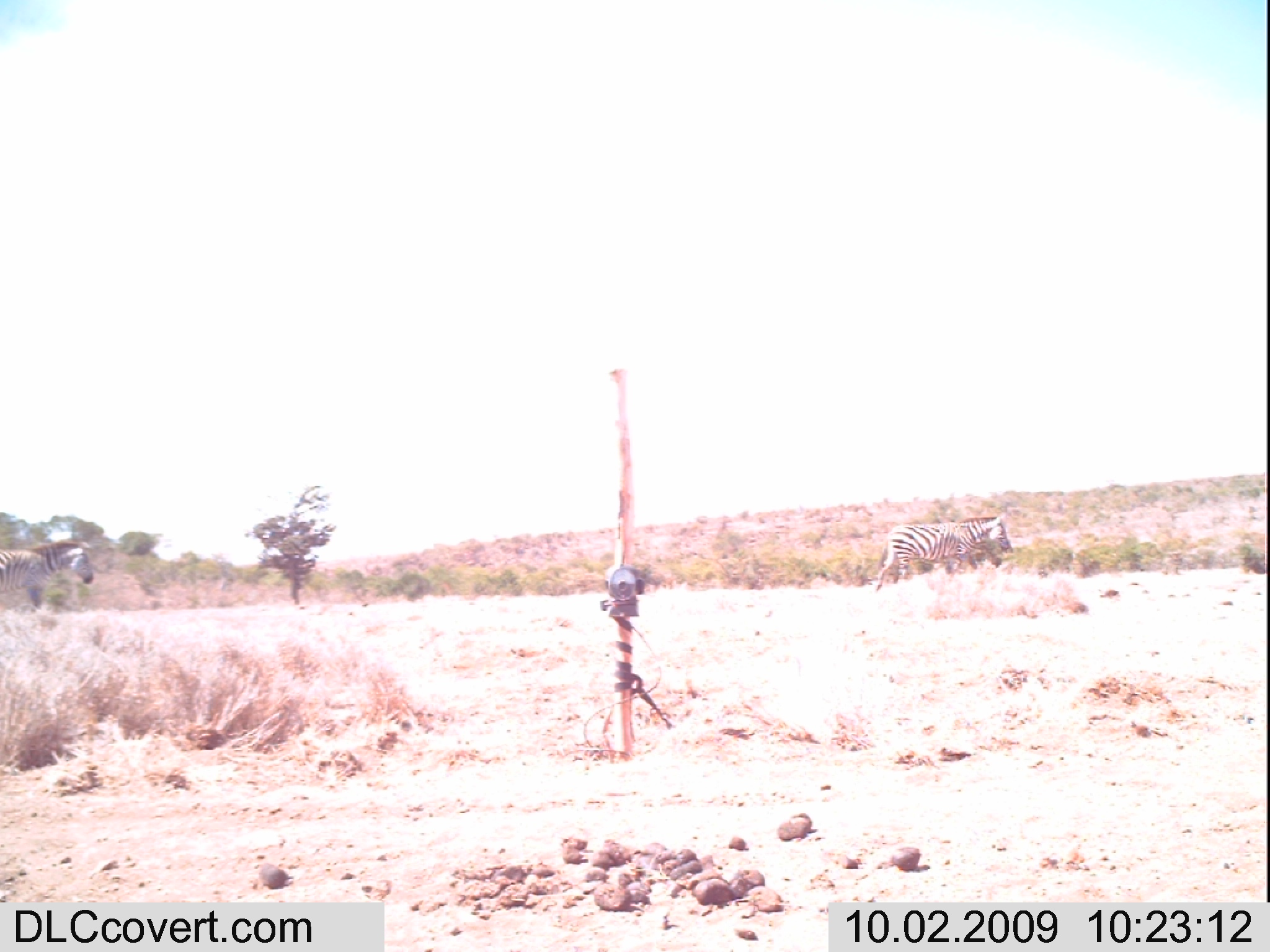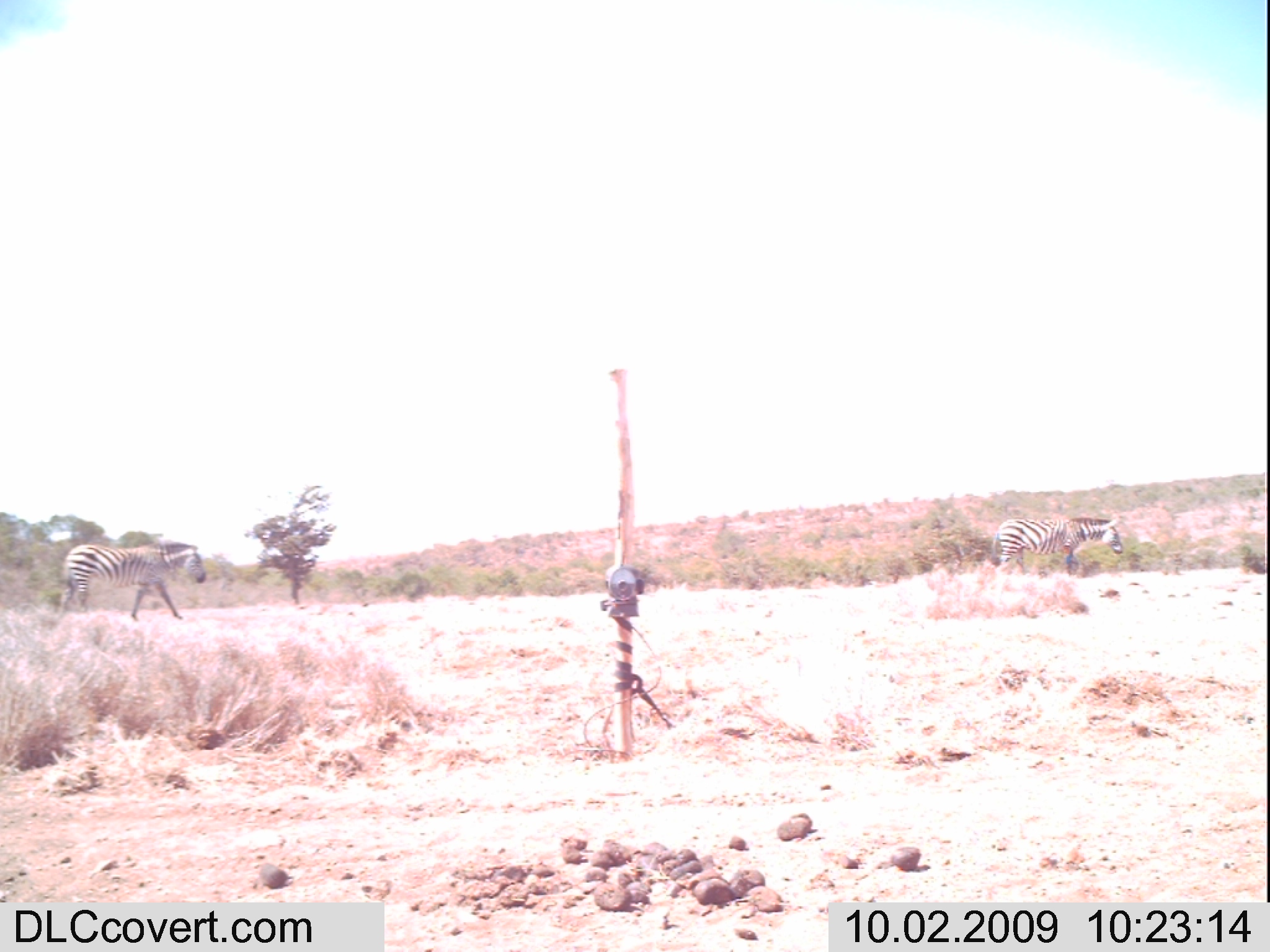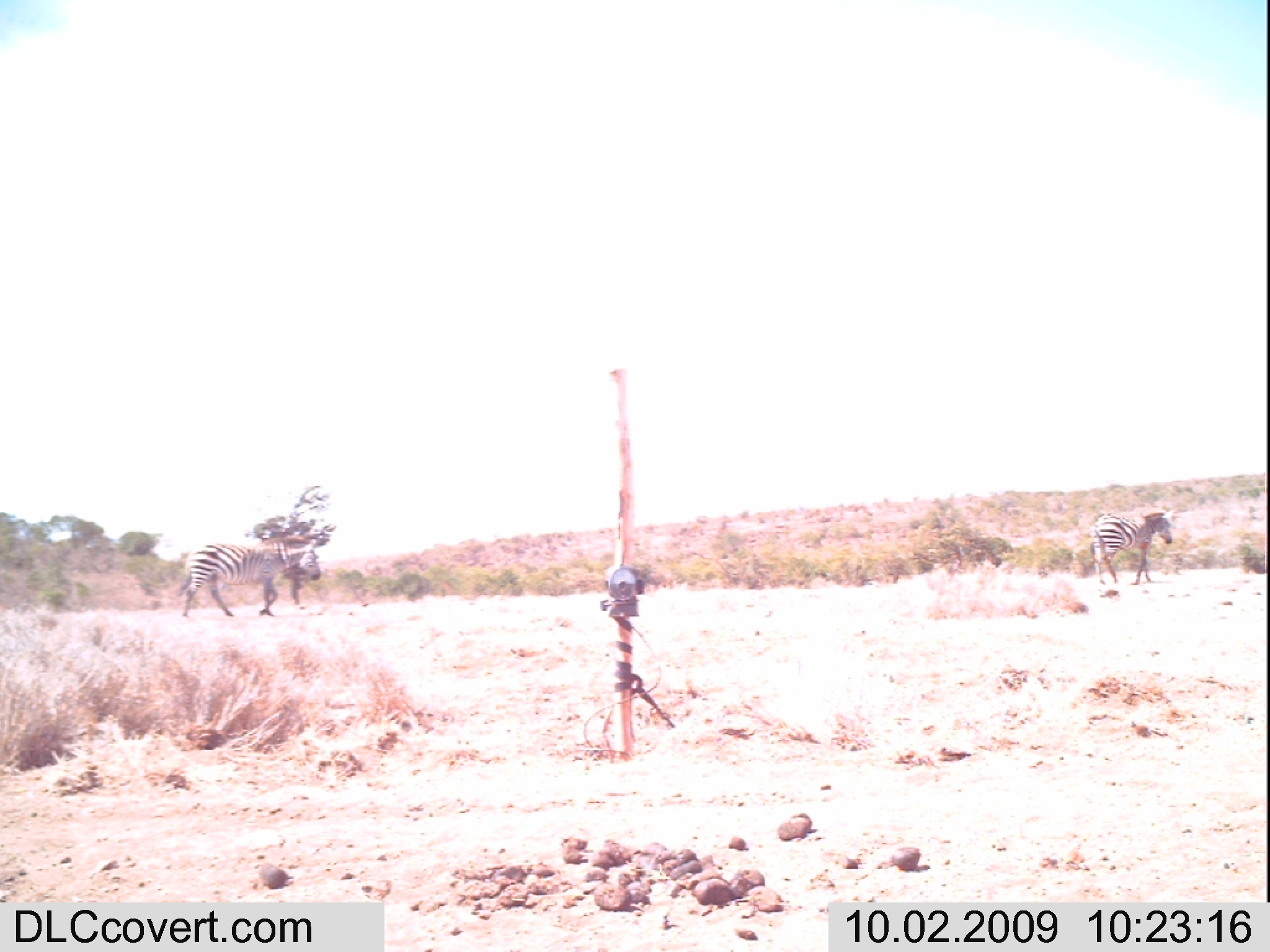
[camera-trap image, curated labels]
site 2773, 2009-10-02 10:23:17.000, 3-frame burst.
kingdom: Animalia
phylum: Chordata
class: Mammalia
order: Perissodactyla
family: Equidae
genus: Equus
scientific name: Equus quagga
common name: plains zebra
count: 2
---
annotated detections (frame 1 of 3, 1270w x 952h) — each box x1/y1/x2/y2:
equus quagga: 868/513/1020/594; 0/535/94/614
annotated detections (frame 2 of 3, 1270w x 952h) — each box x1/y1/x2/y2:
equus quagga: 53/537/208/623; 986/511/1125/579